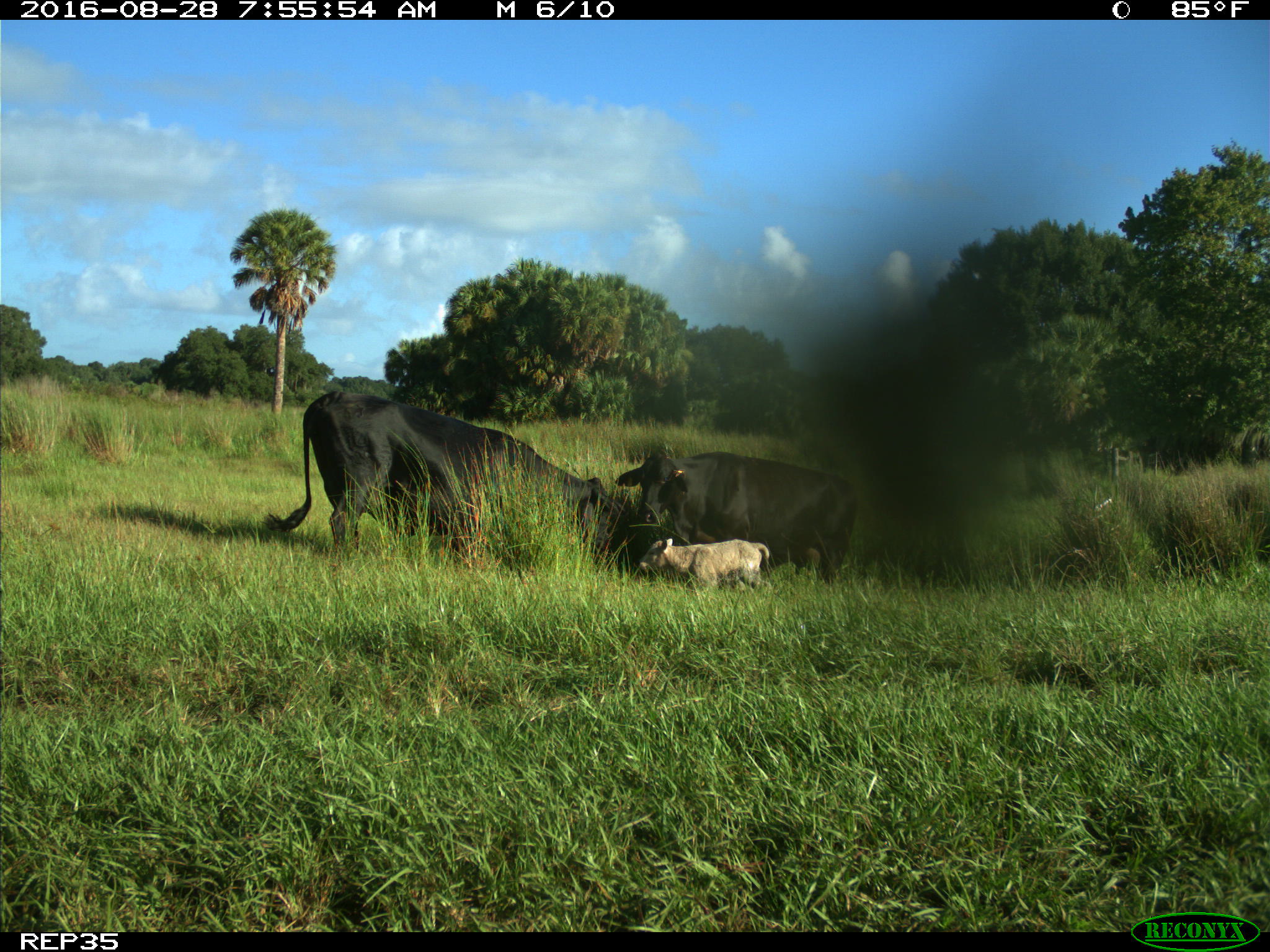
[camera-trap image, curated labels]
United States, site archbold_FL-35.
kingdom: Animalia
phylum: Chordata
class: Mammalia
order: Artiodactyla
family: Bovidae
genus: Bos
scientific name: Bos taurus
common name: domestic cow